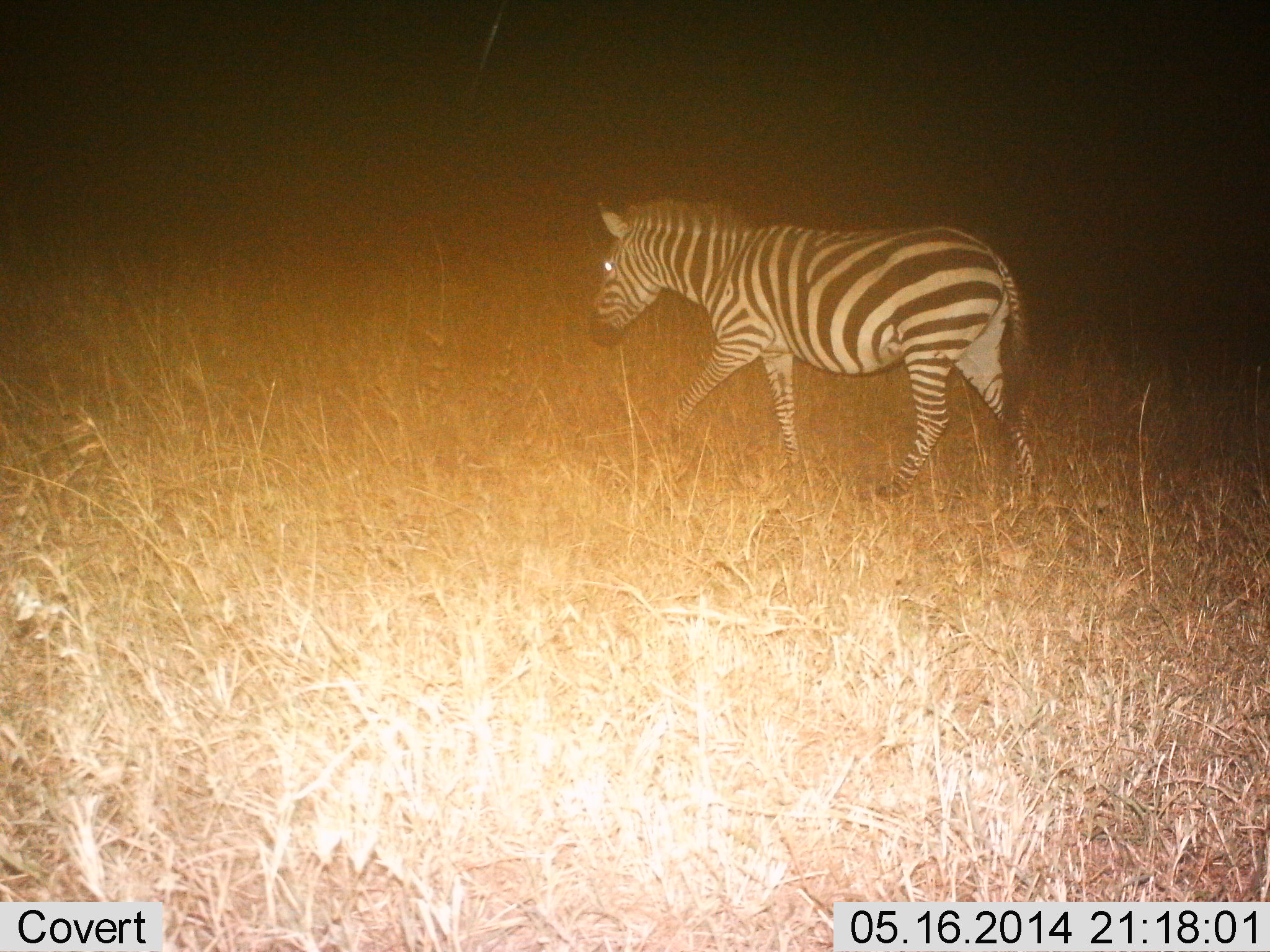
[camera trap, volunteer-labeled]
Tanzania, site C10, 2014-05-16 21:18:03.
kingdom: Animalia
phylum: Chordata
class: Mammalia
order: Perissodactyla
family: Equidae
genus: Equus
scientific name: Equus quagga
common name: plains zebra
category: zebra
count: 1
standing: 0%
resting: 0%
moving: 100%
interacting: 0%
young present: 0%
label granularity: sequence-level